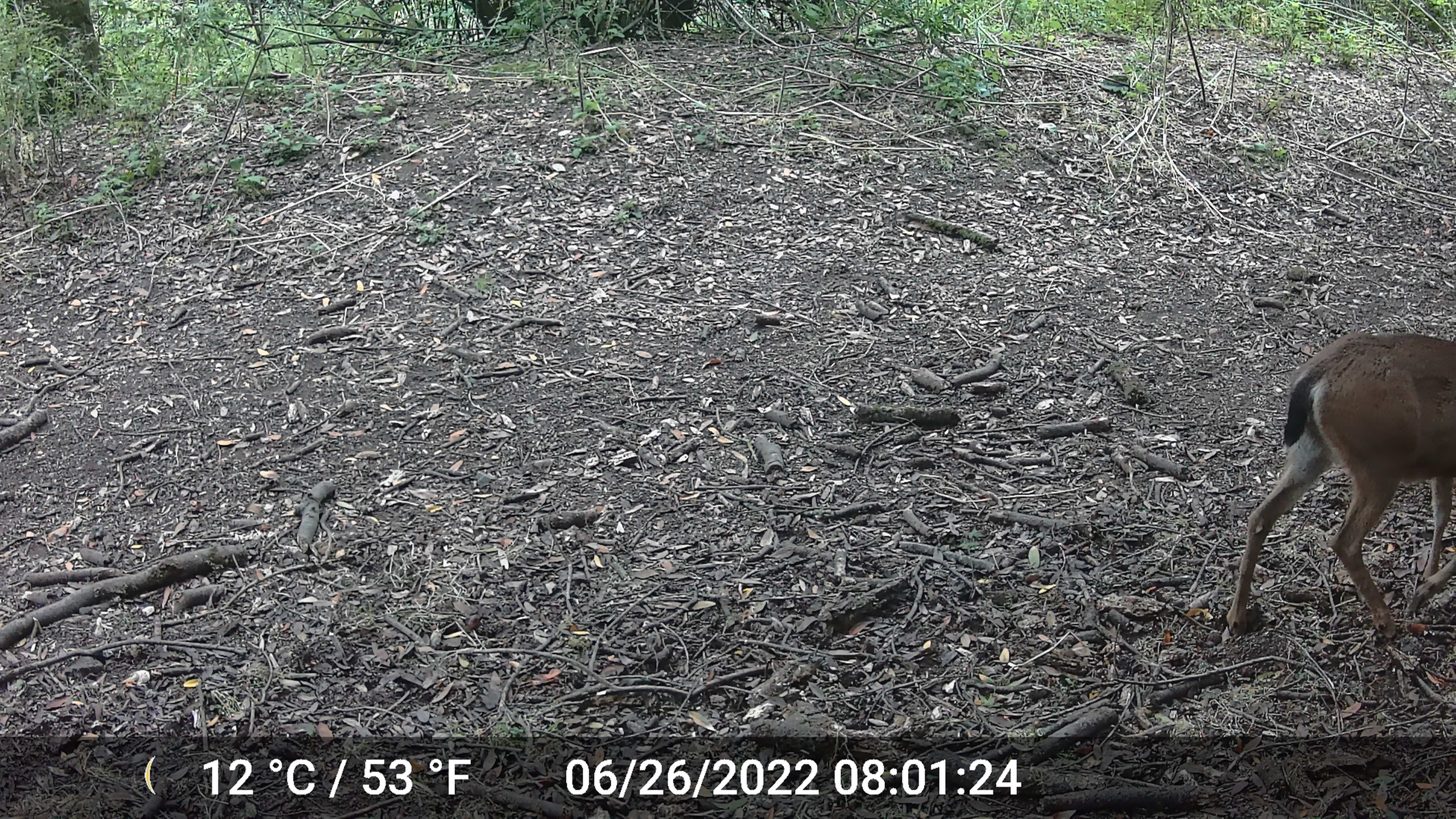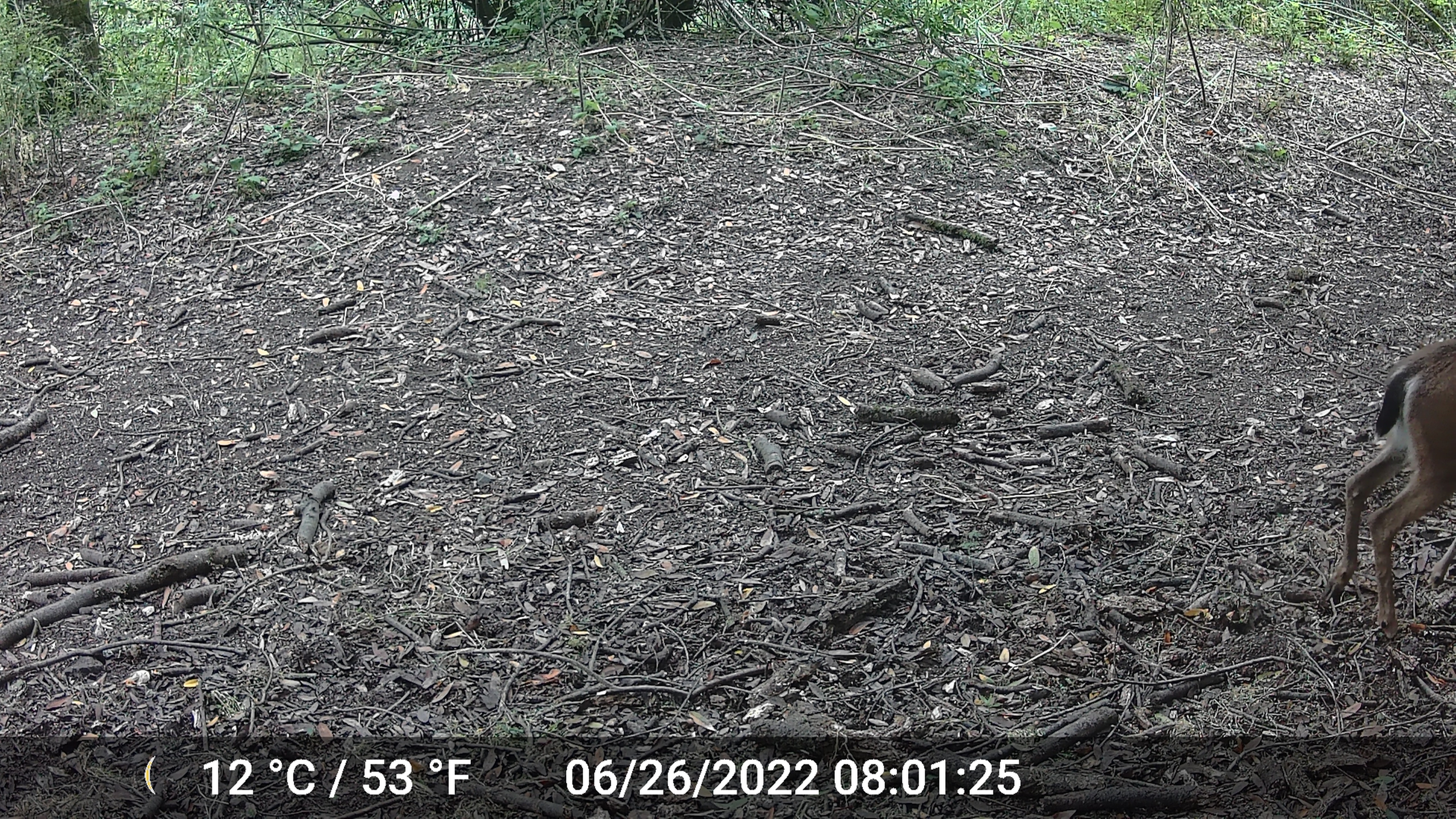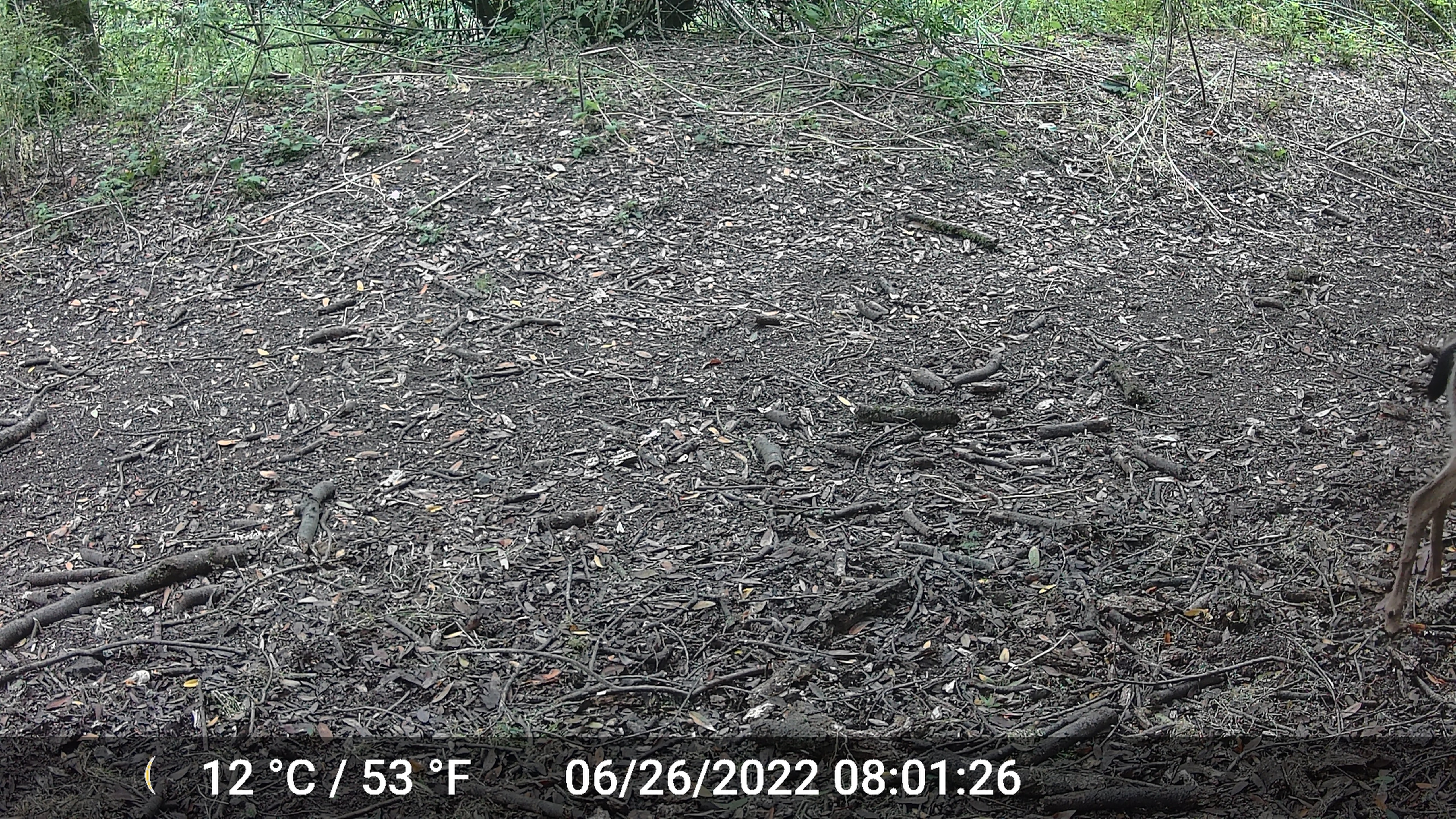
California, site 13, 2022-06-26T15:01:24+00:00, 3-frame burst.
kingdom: Animalia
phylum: Chordata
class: Mammalia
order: Artiodactyla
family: Cervidae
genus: Odocoileus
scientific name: Odocoileus hemionus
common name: mule deer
Mule deer (Odocoileus hemionus).